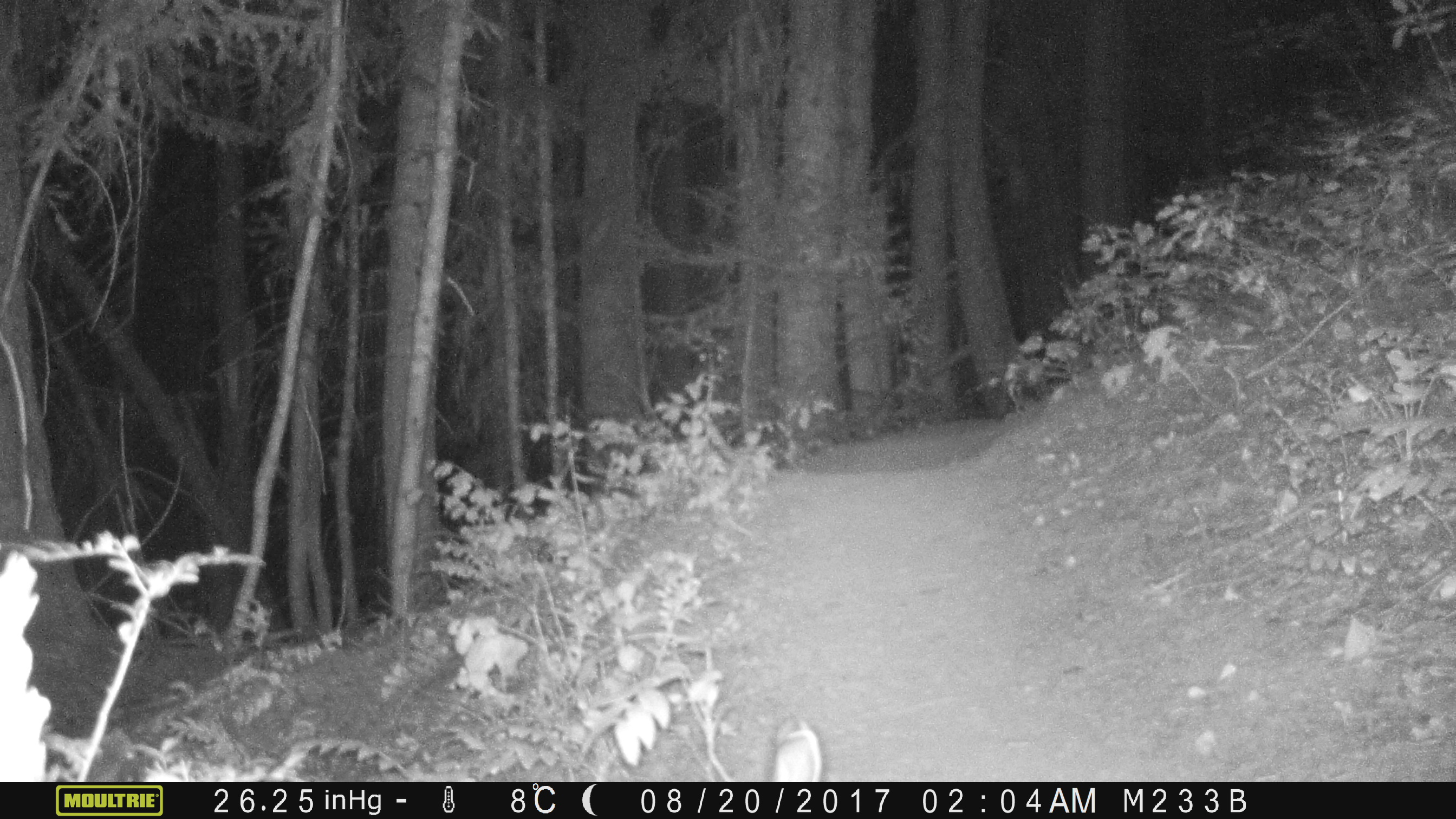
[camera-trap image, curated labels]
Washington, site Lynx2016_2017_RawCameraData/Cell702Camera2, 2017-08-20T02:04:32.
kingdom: Animalia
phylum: Chordata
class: Mammalia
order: Lagomorpha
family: Leporidae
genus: Lepus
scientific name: Lepus americanus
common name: snowshoe hare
Lepus americanus (snowshoe hare). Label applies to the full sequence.